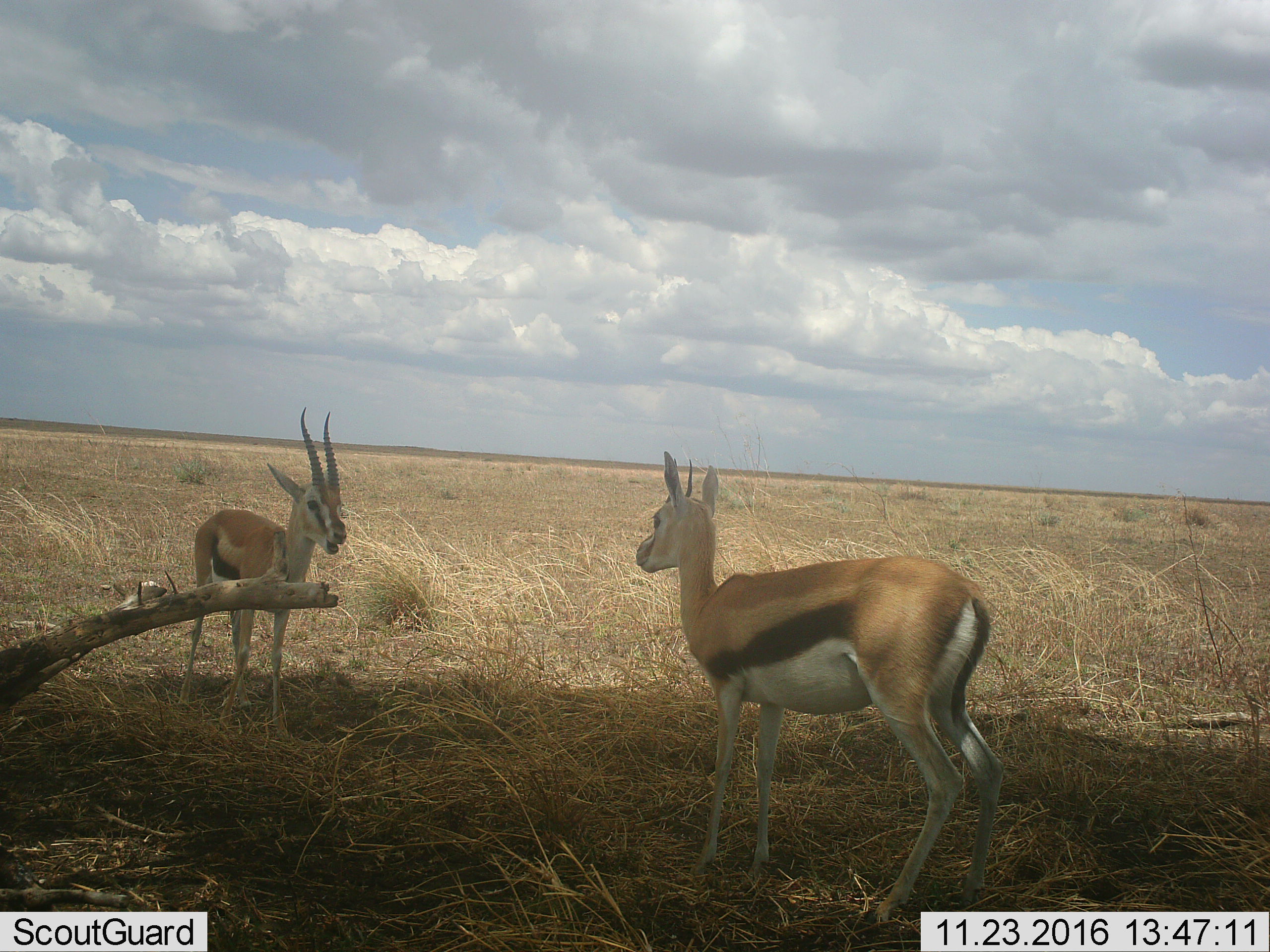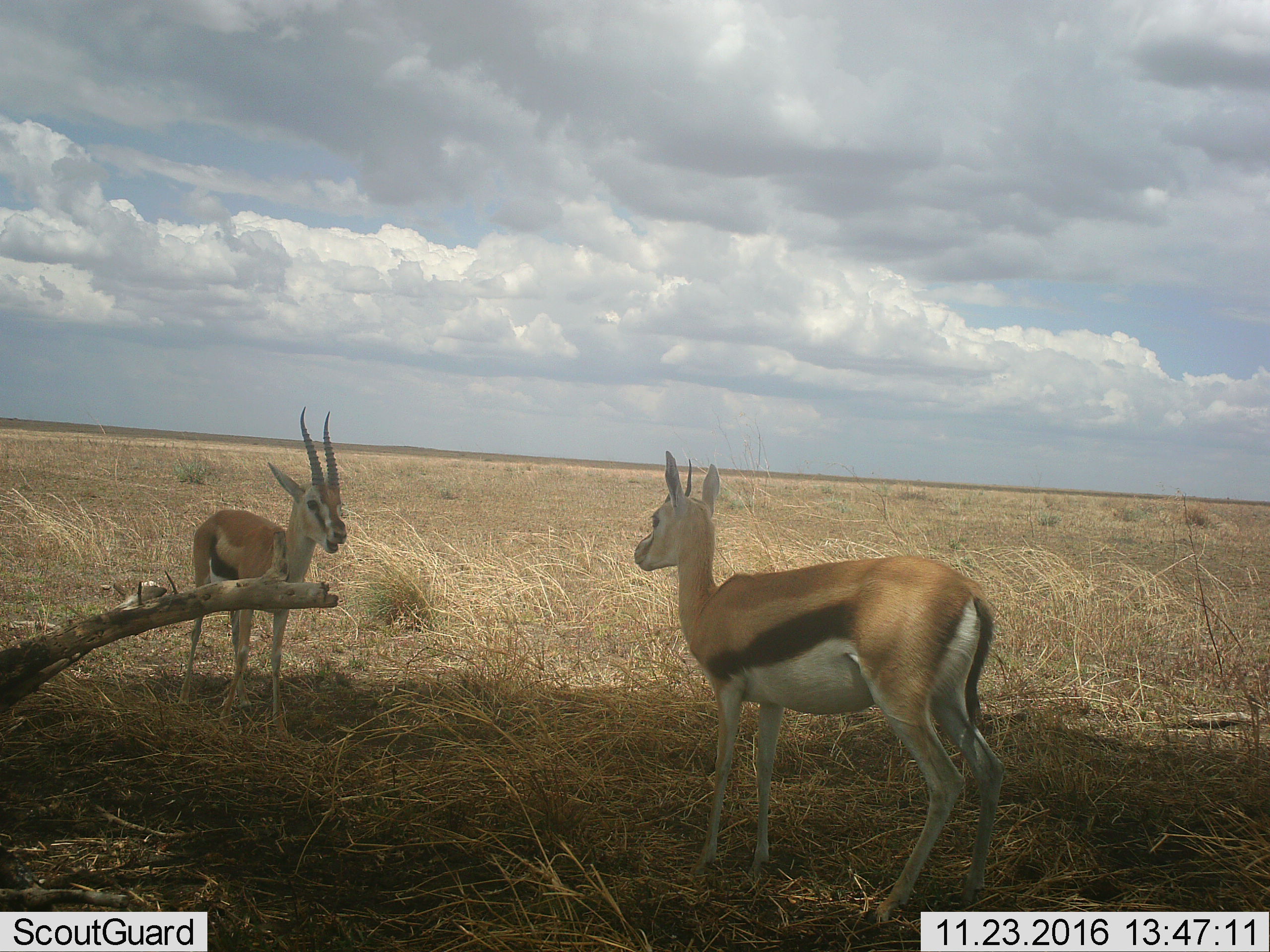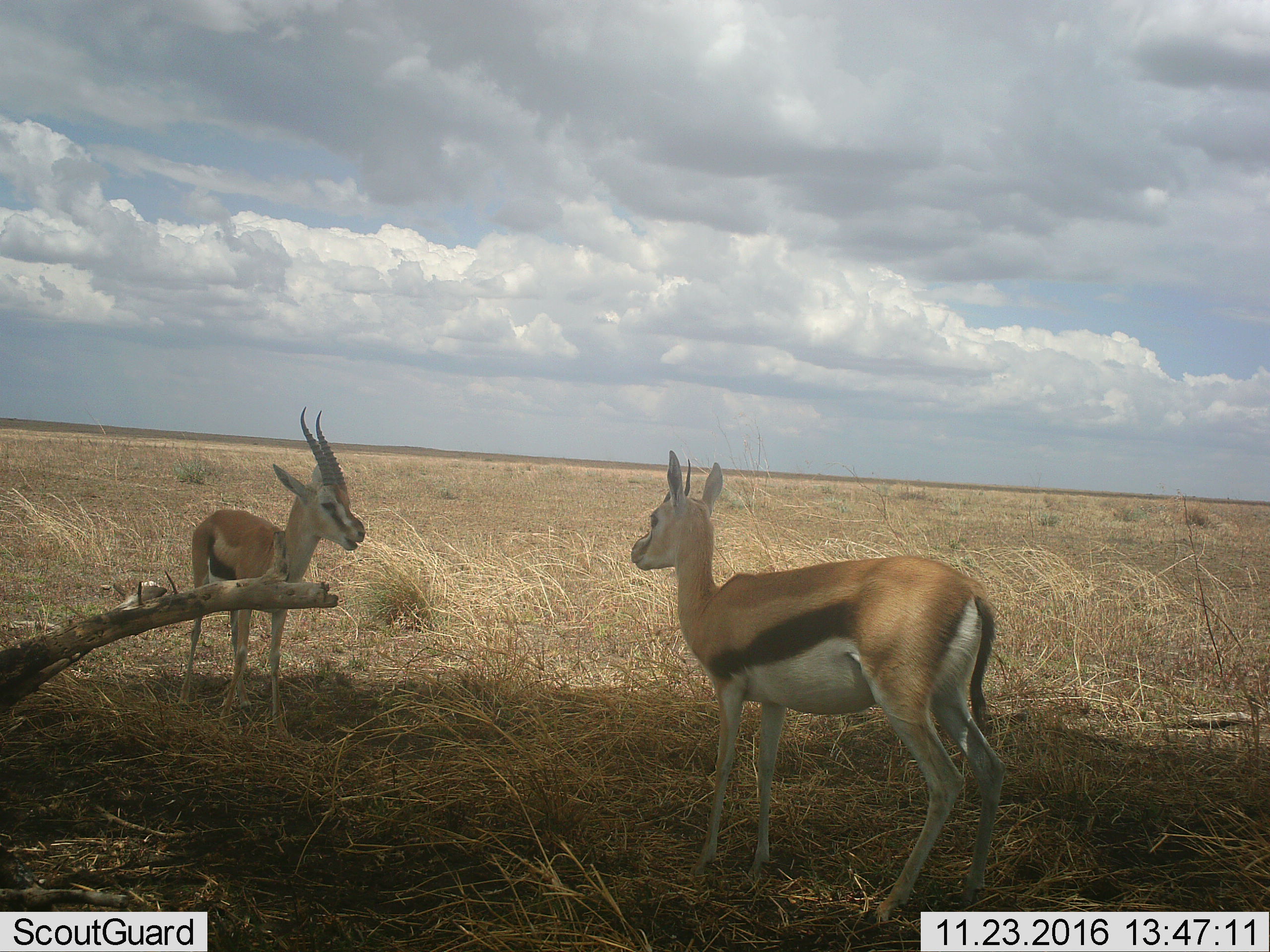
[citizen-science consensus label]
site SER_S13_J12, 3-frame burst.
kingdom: Animalia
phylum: Chordata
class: Mammalia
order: Artiodactyla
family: Bovidae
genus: Eudorcas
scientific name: Eudorcas thomsonii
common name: thomson's gazelle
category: gazellethomsons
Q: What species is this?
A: Gazellethomsons (thomson's gazelle) (Eudorcas thomsonii).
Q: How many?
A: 2.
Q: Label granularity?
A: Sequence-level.